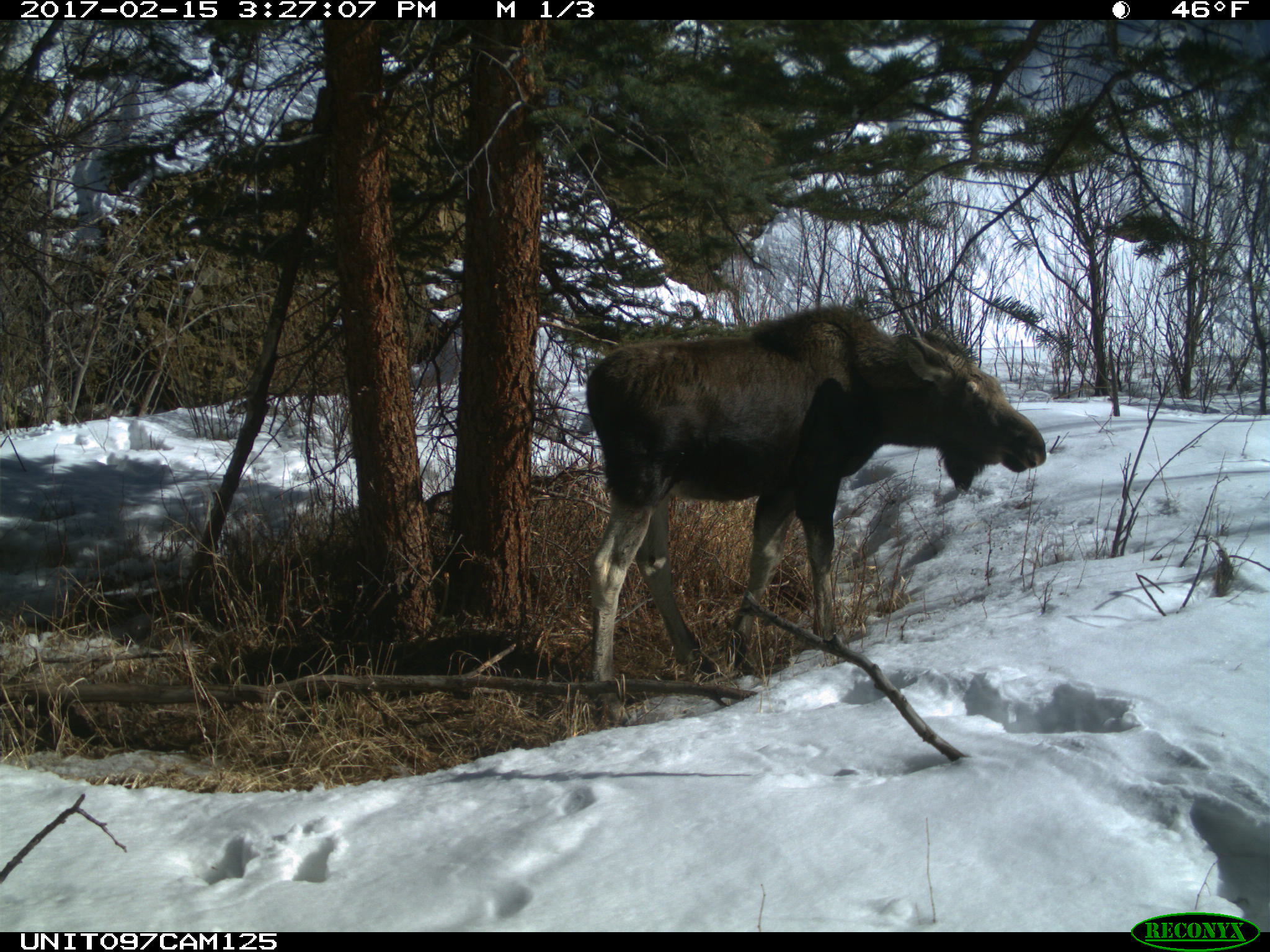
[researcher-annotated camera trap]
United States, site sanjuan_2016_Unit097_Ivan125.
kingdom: Animalia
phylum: Chordata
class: Mammalia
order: Artiodactyla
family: Cervidae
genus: Alces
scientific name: Alces alces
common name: moose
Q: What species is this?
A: Alces alces (moose).